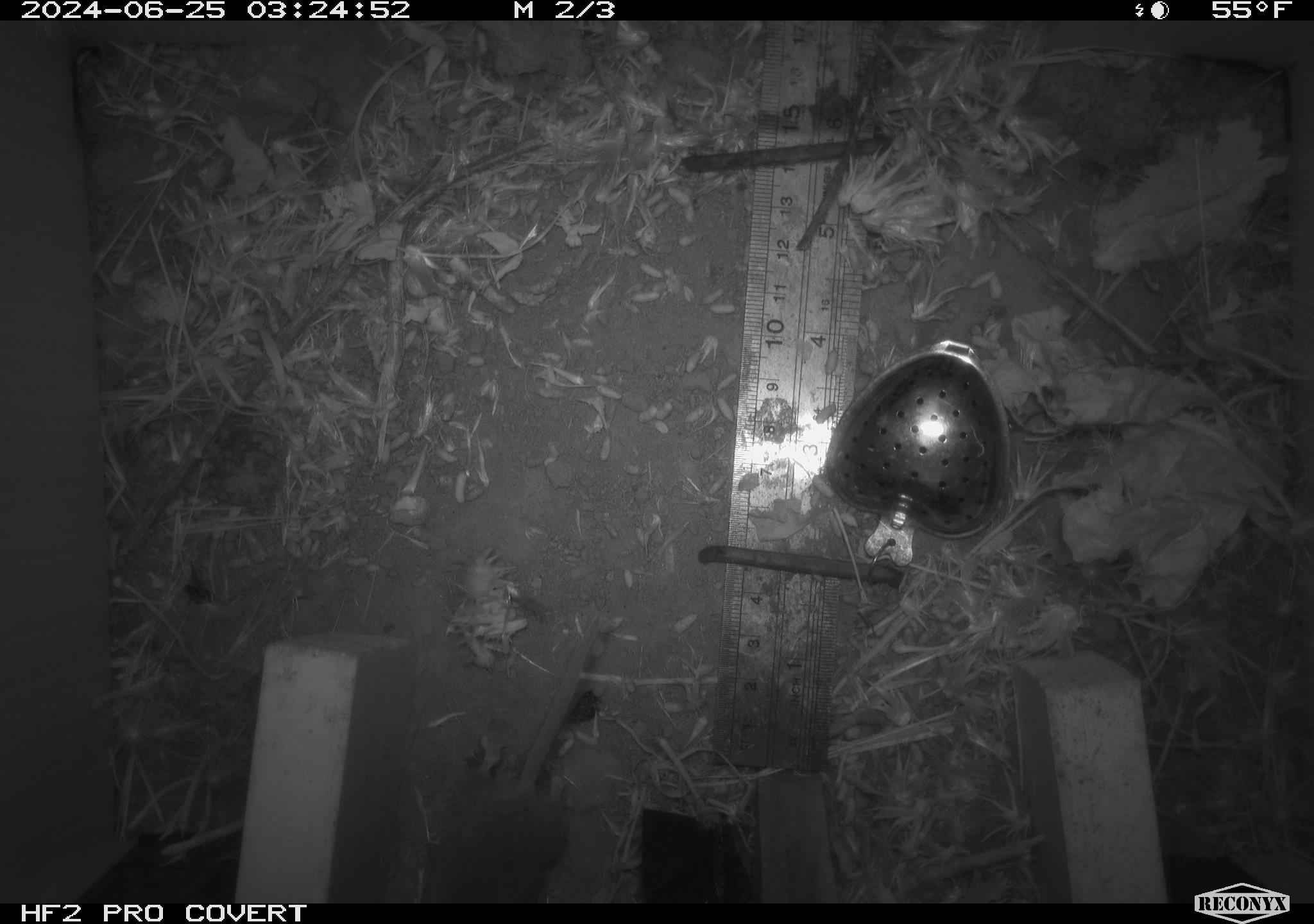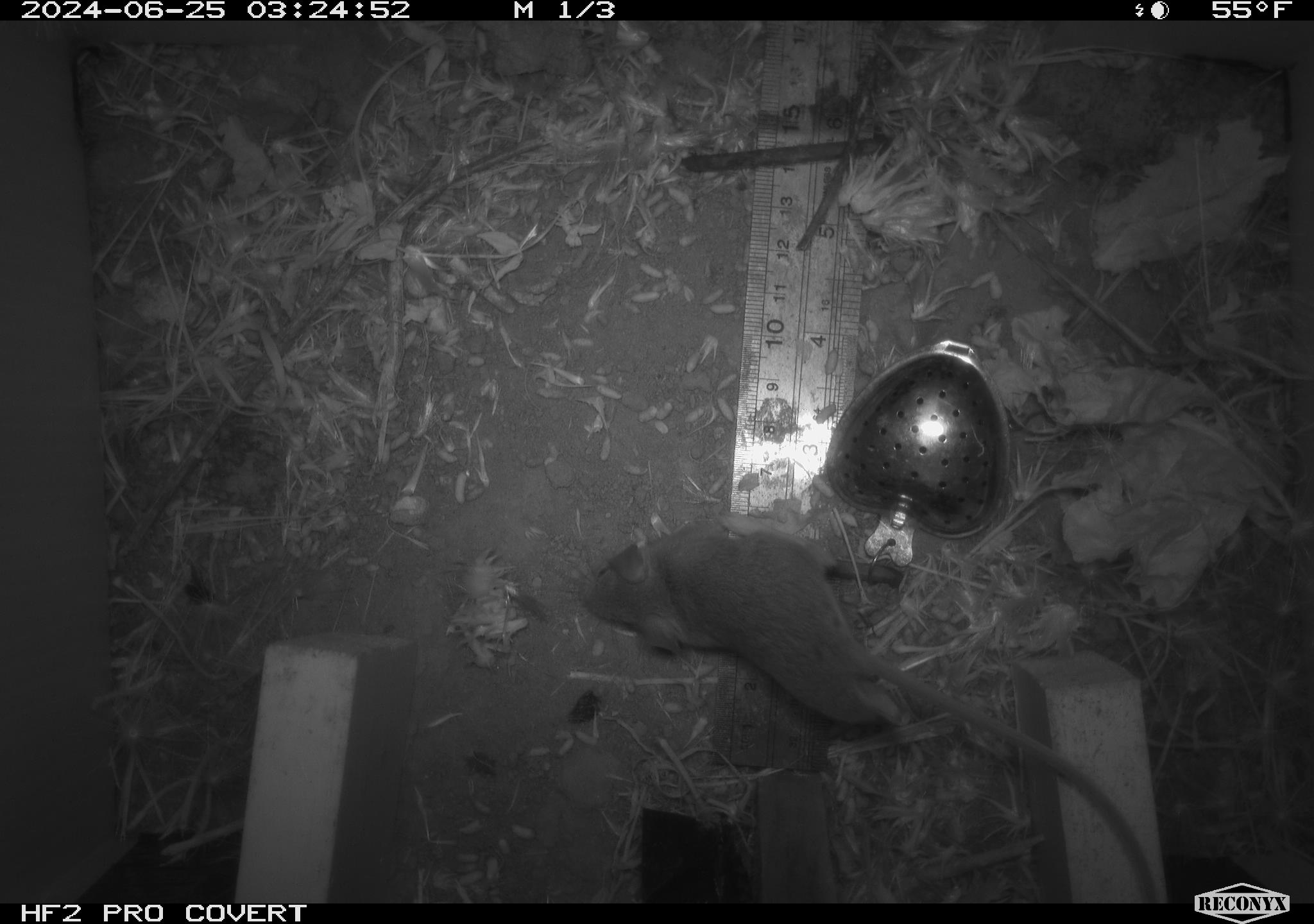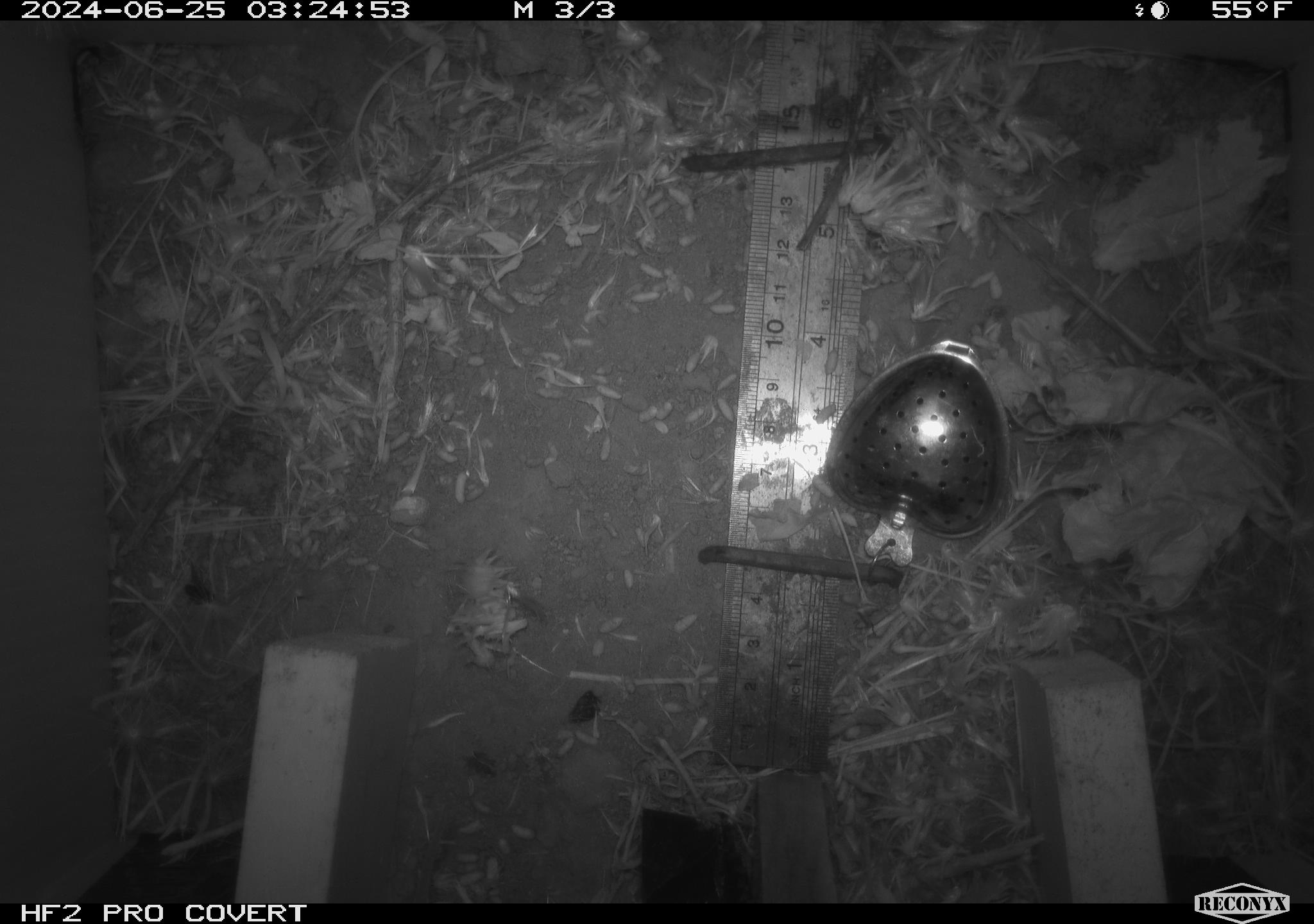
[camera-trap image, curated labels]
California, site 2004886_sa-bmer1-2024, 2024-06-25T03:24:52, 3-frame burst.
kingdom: Animalia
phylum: Chordata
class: Mammalia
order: Rodentia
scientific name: Rodentia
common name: mouse species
Mouse species (Rodentia).